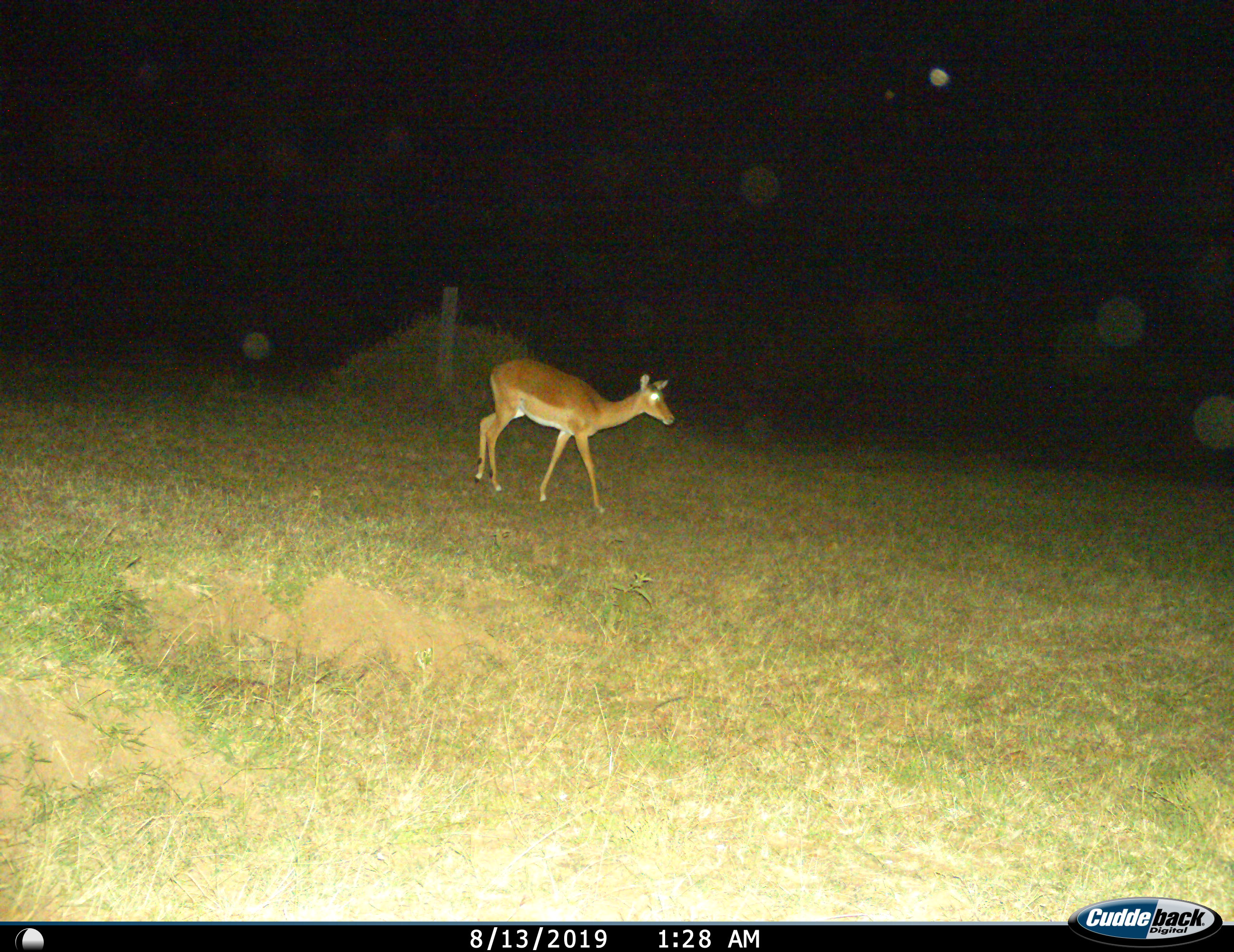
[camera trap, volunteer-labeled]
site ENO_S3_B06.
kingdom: Animalia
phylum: Chordata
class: Mammalia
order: Artiodactyla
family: Bovidae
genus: Aepyceros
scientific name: Aepyceros melampus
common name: impala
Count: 1.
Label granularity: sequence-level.